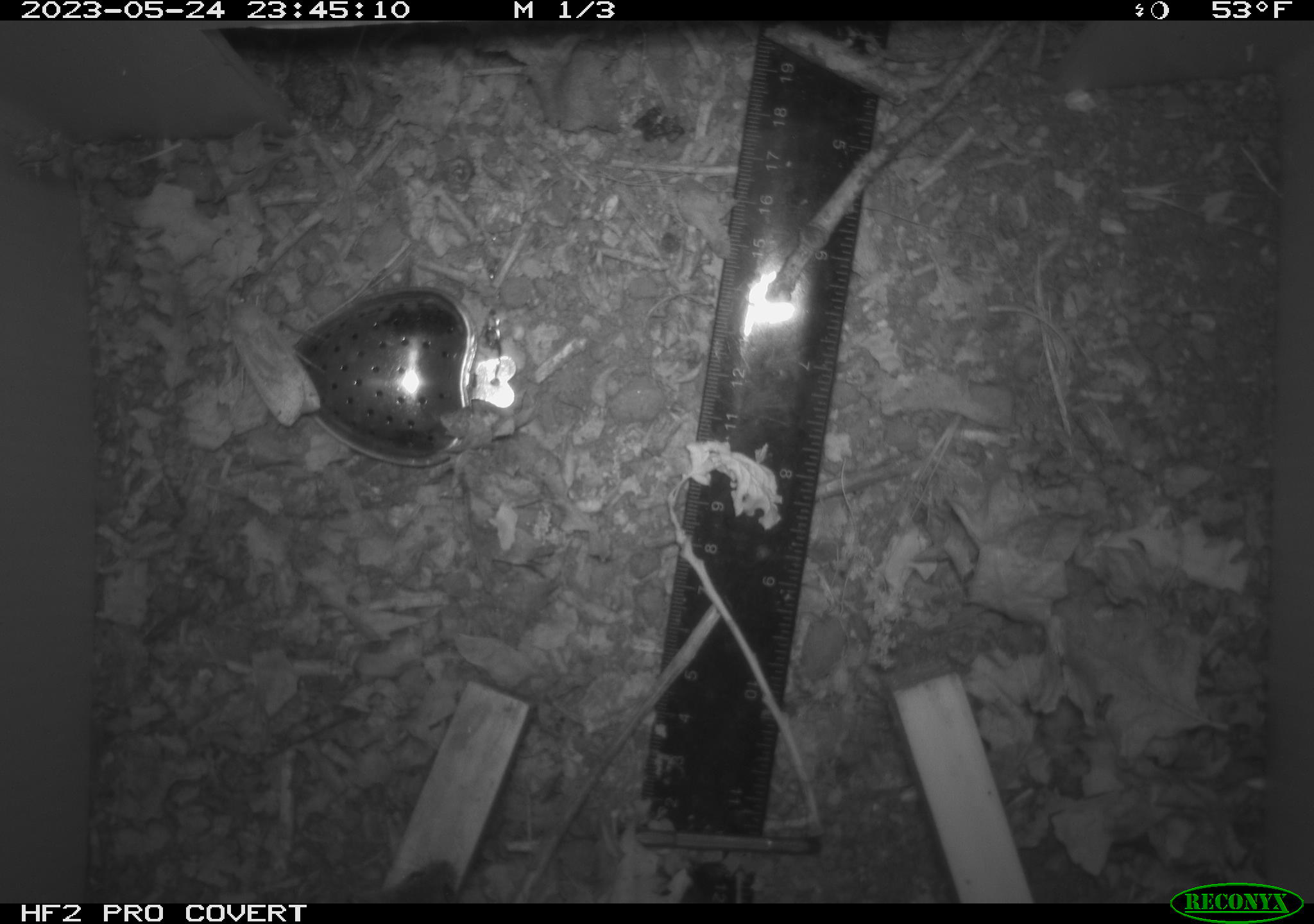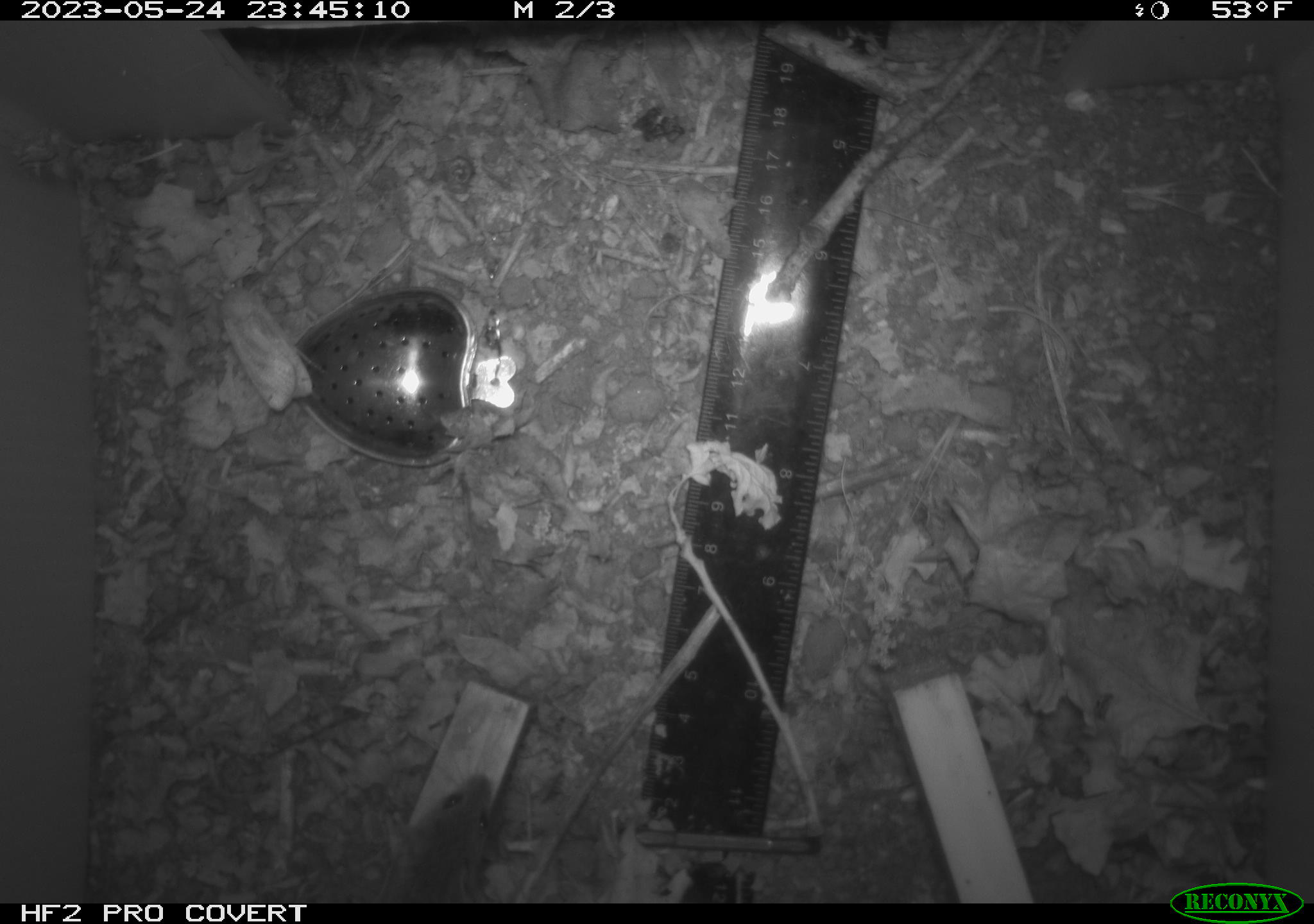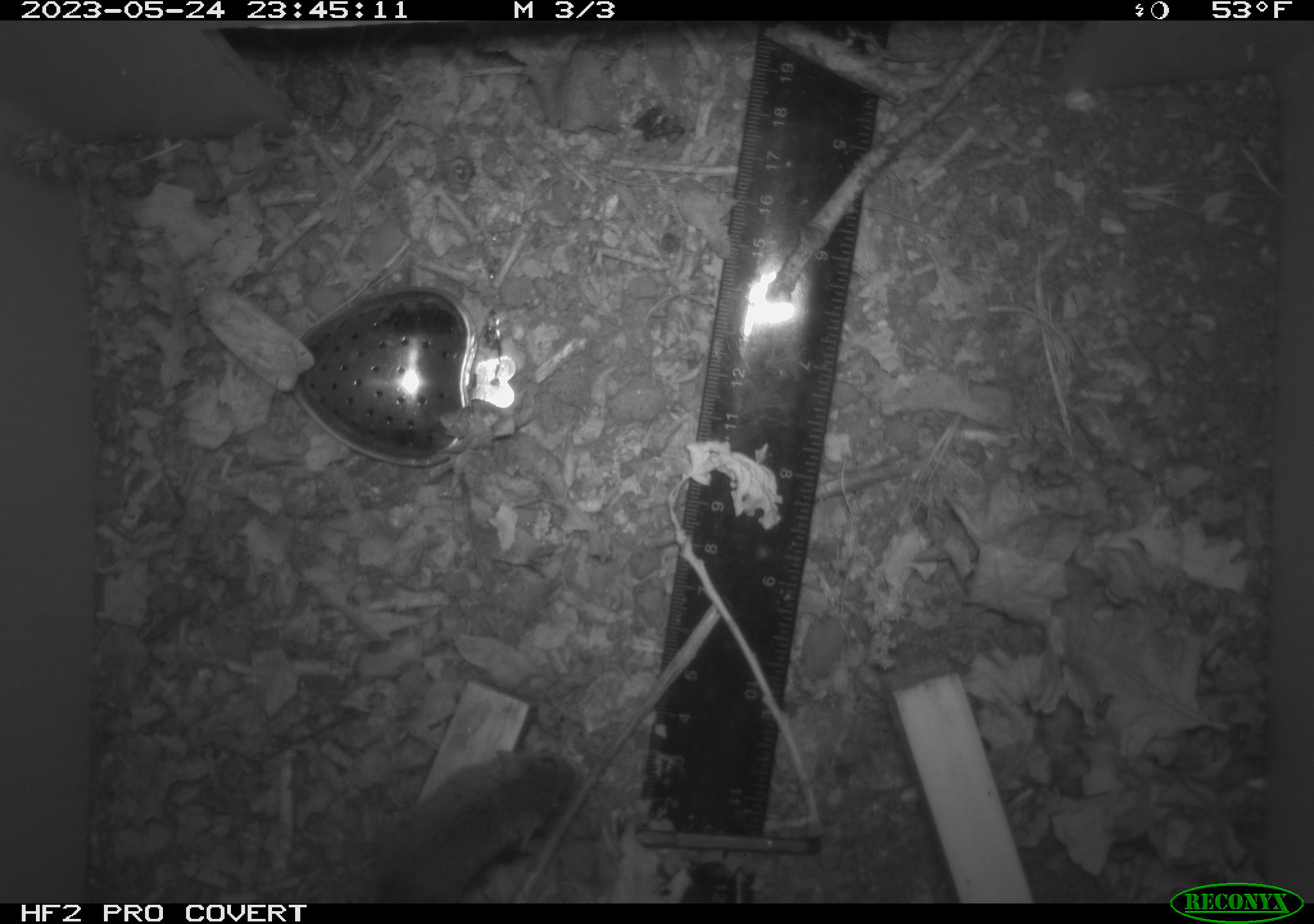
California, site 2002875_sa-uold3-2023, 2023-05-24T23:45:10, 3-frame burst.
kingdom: Animalia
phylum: Chordata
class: Reptilia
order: Squamata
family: Anguidae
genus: Elgaria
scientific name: Elgaria multicarinata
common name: southern alligator lizard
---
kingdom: Animalia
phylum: Chordata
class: Mammalia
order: Rodentia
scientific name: Rodentia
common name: mouse species